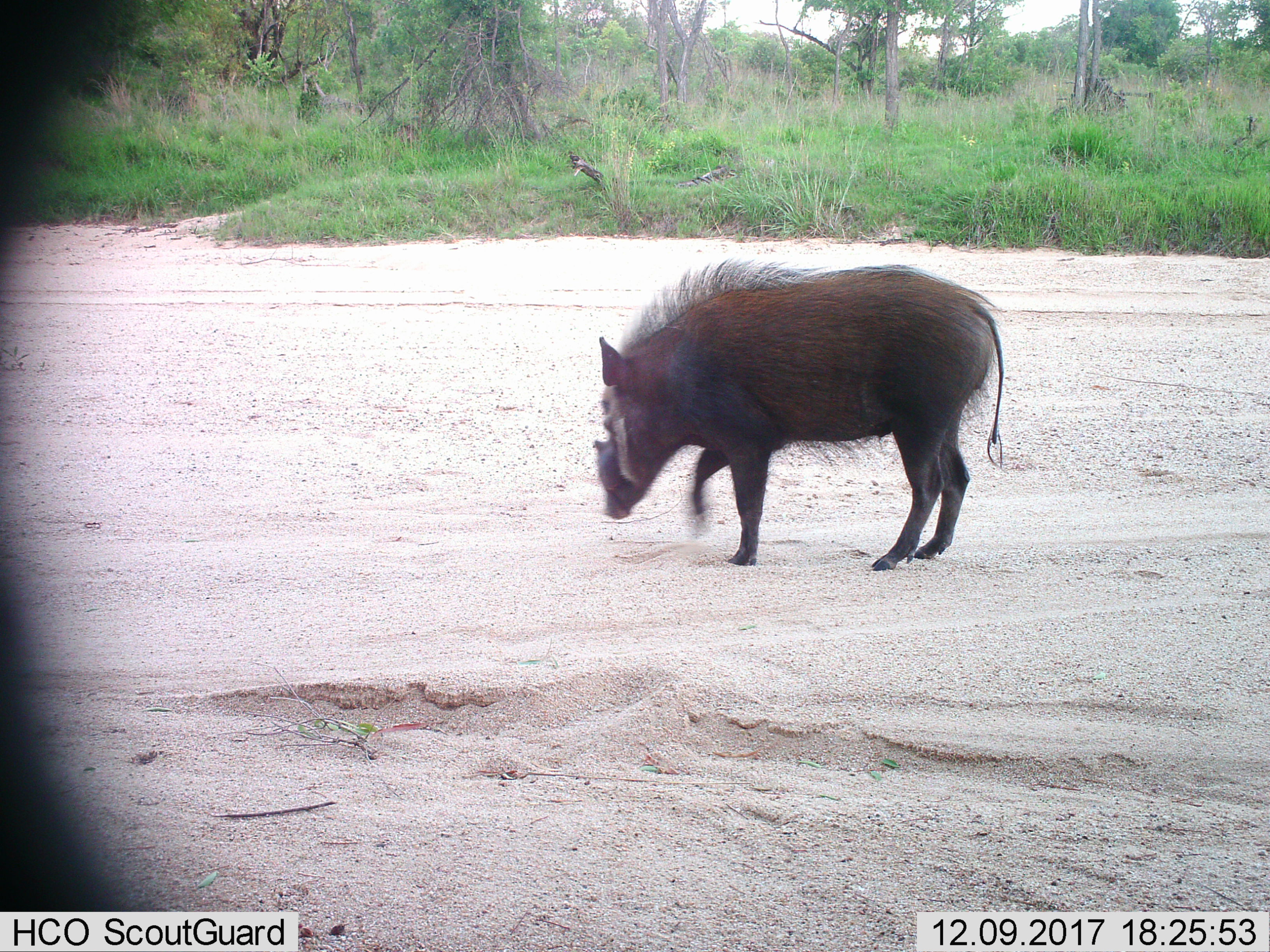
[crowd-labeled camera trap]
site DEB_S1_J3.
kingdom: Animalia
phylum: Chordata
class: Mammalia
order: Artiodactyla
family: Suidae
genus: Potamochoerus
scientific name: Potamochoerus larvatus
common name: bushpig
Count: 1.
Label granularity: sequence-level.